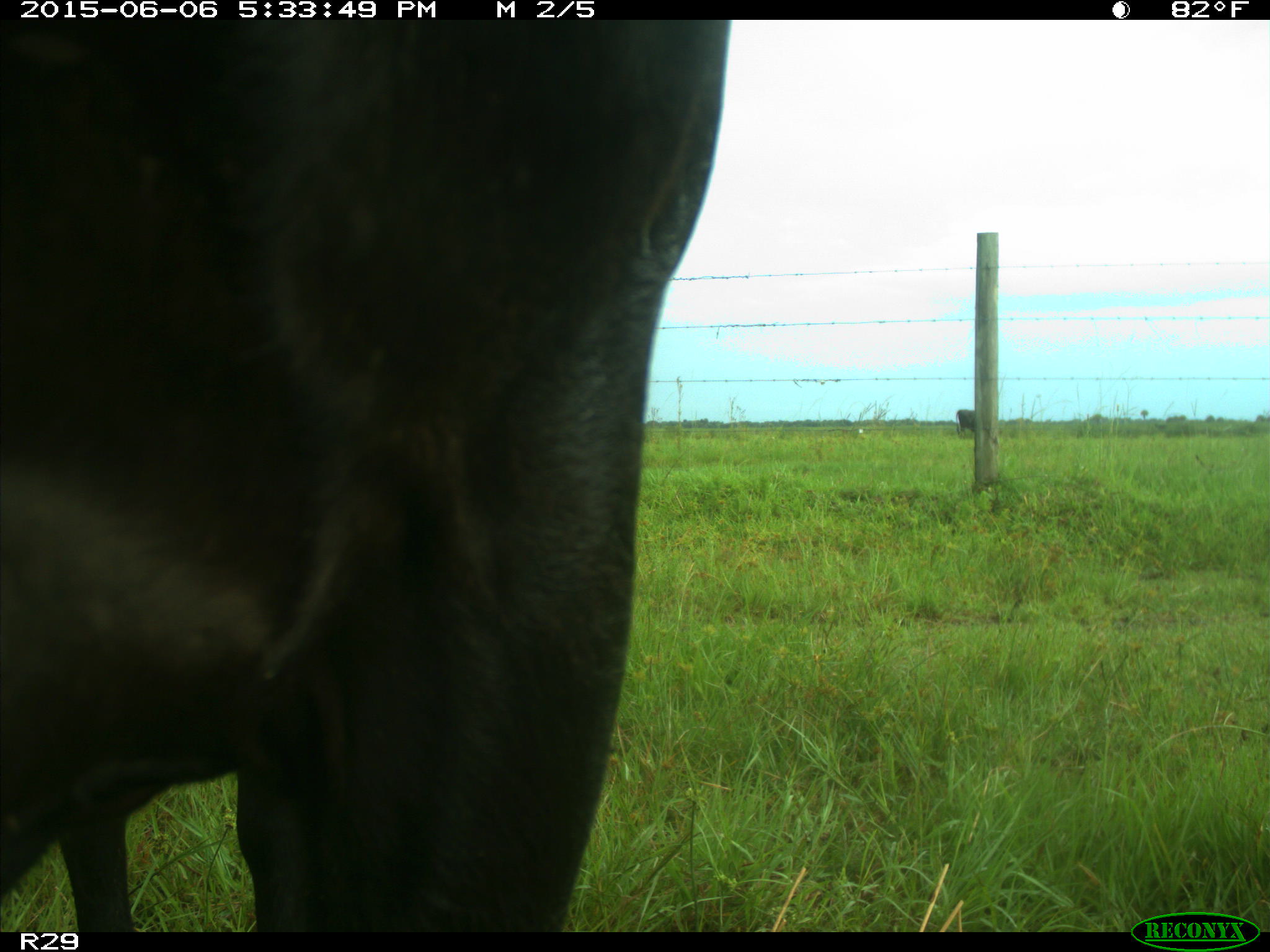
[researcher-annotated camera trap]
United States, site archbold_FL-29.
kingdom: Animalia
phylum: Chordata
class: Mammalia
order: Artiodactyla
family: Bovidae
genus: Bos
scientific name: Bos taurus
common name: domestic cow